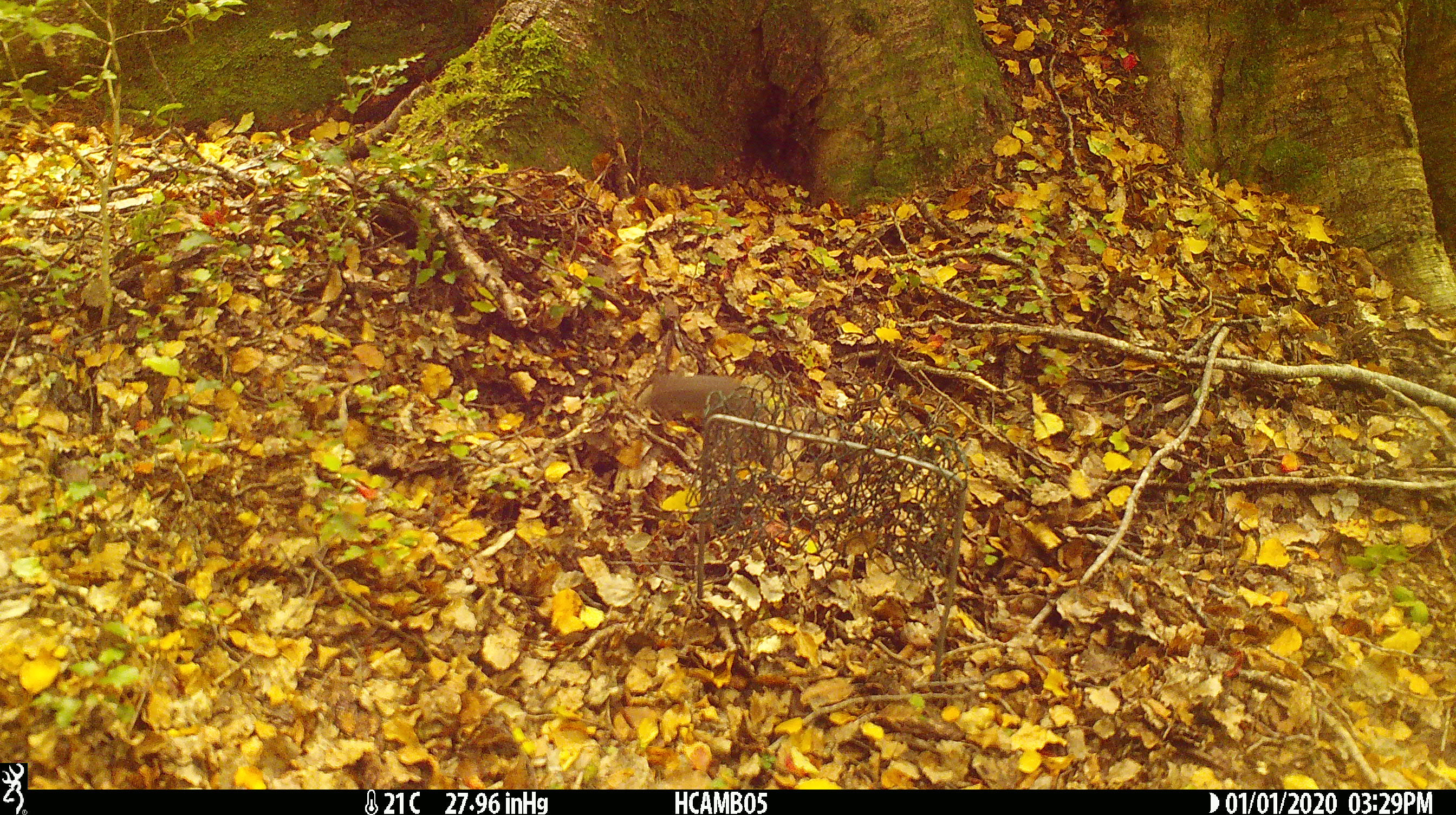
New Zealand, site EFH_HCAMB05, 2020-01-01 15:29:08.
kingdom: Animalia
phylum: Chordata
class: Mammalia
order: Rodentia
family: Muridae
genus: Mus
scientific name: Mus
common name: mouse